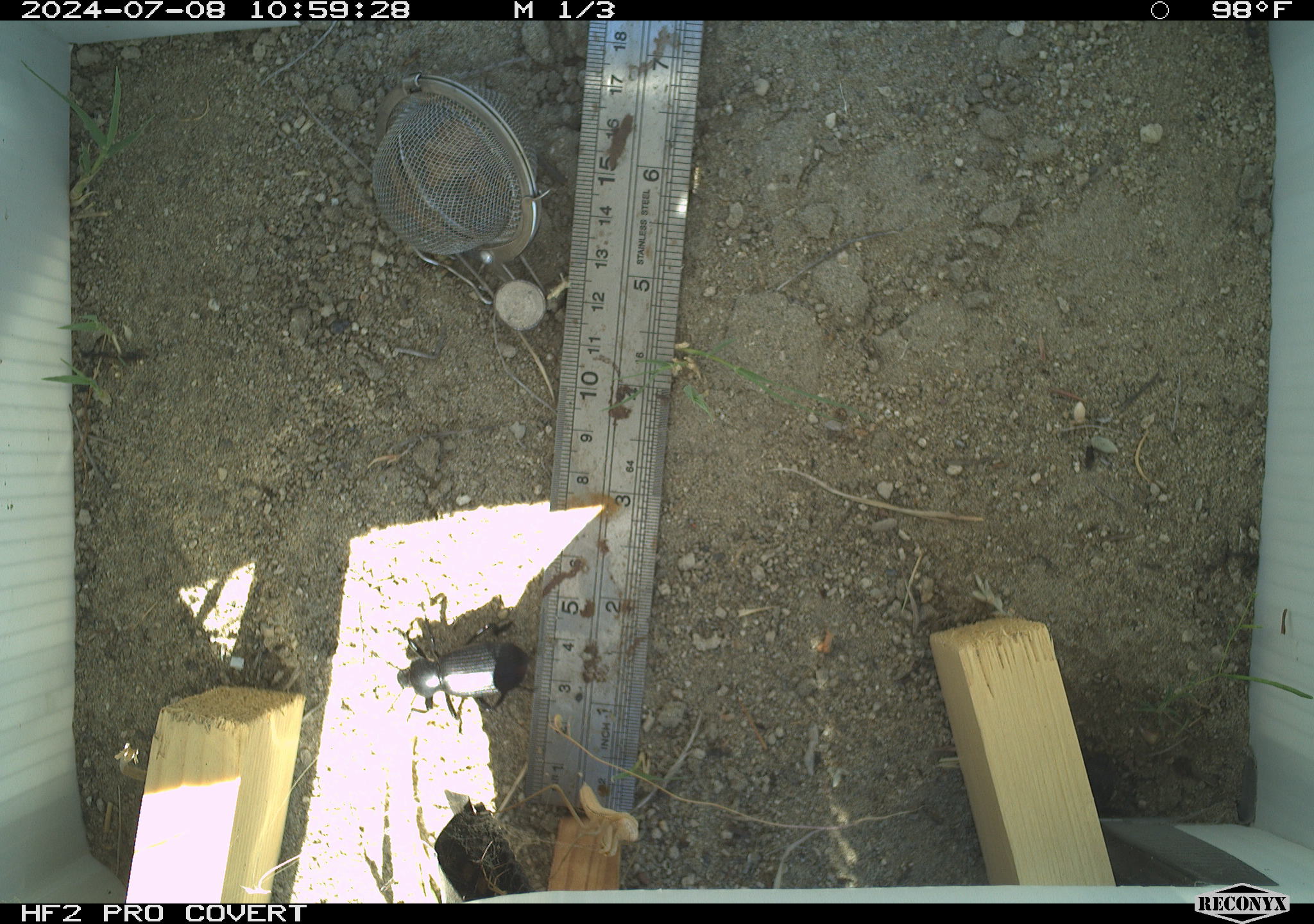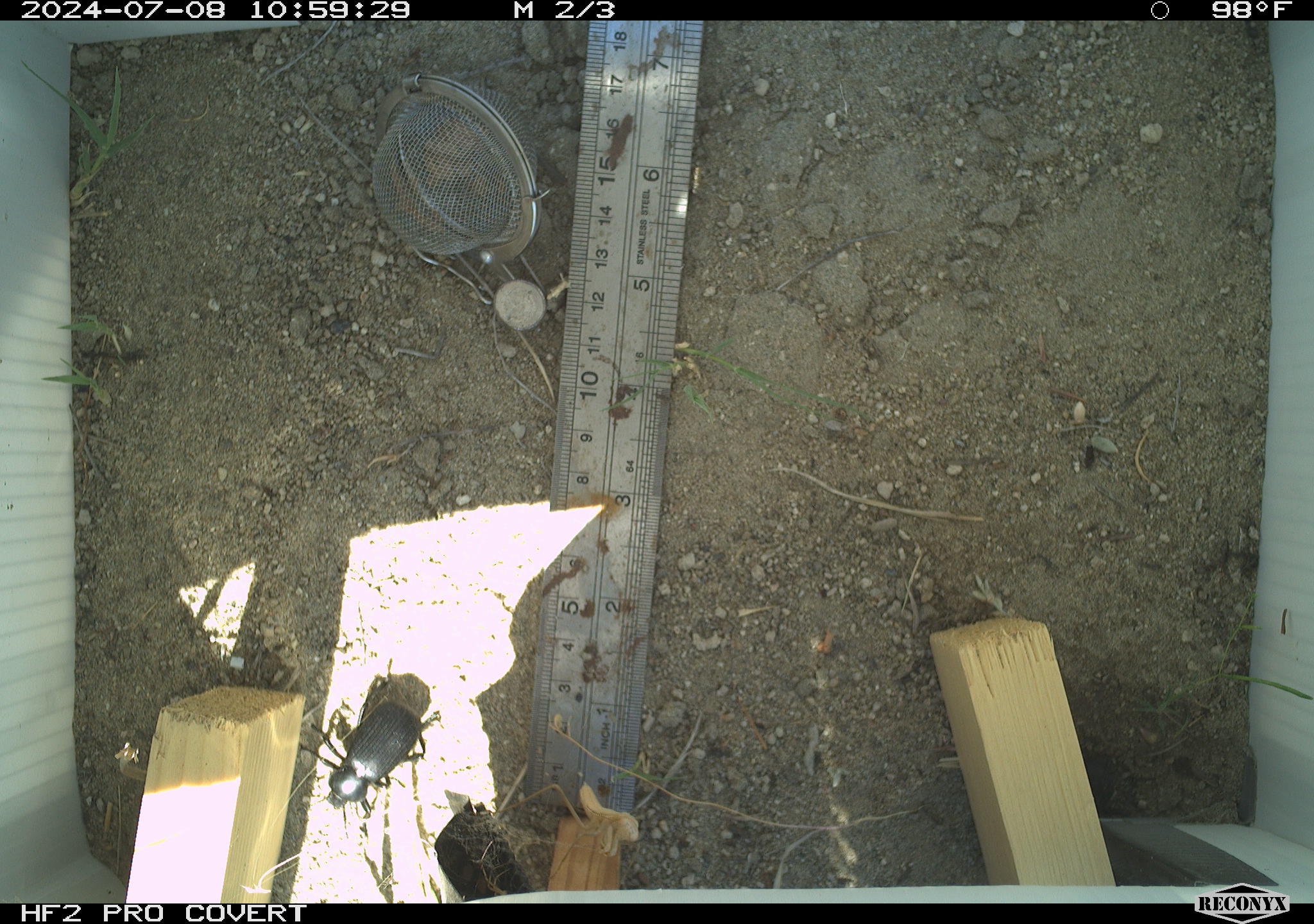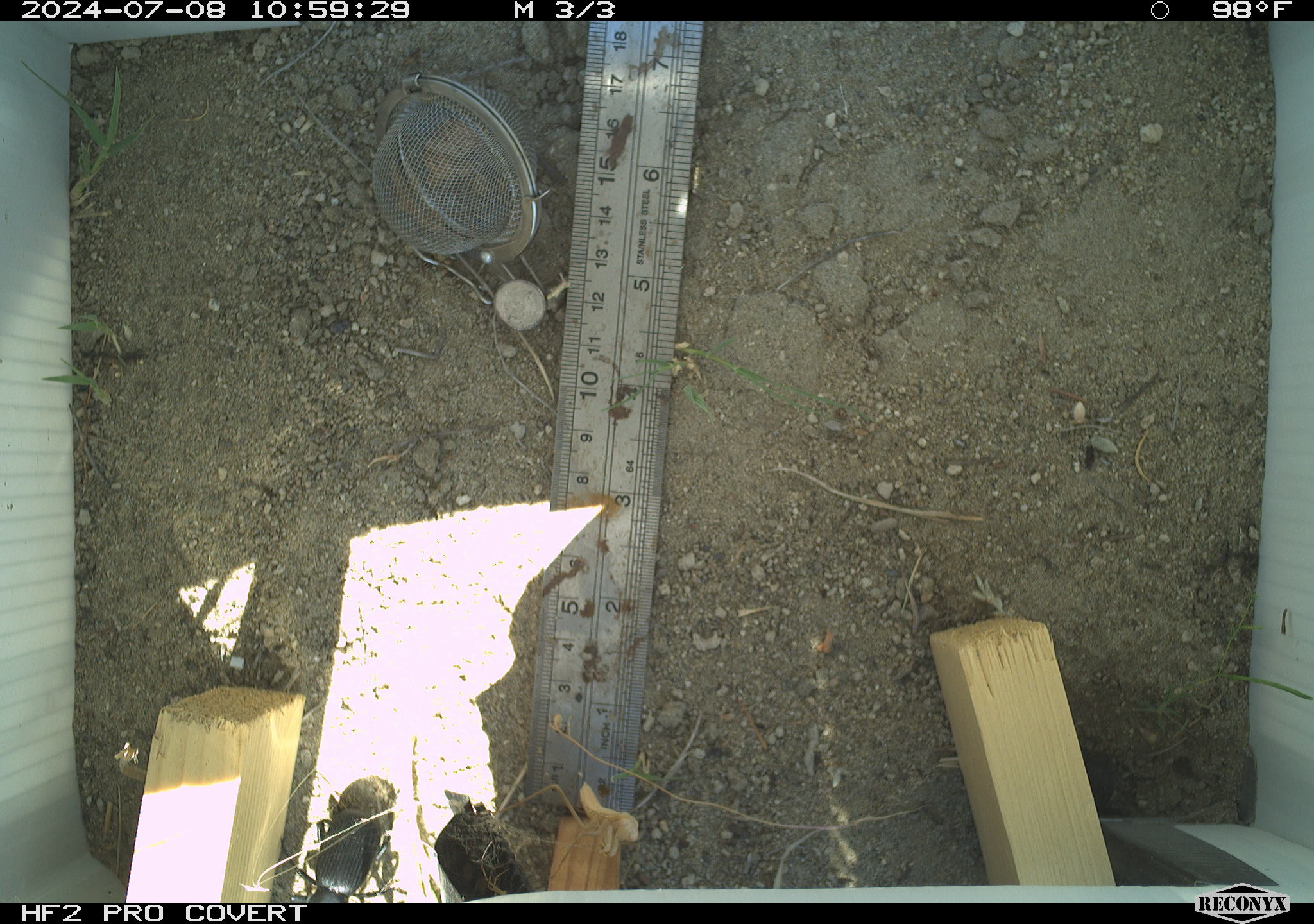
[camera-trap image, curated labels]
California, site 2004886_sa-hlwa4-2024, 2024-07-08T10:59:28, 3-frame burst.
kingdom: Animalia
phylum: Arthropoda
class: Insecta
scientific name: Insecta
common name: insect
Insect (Insecta).